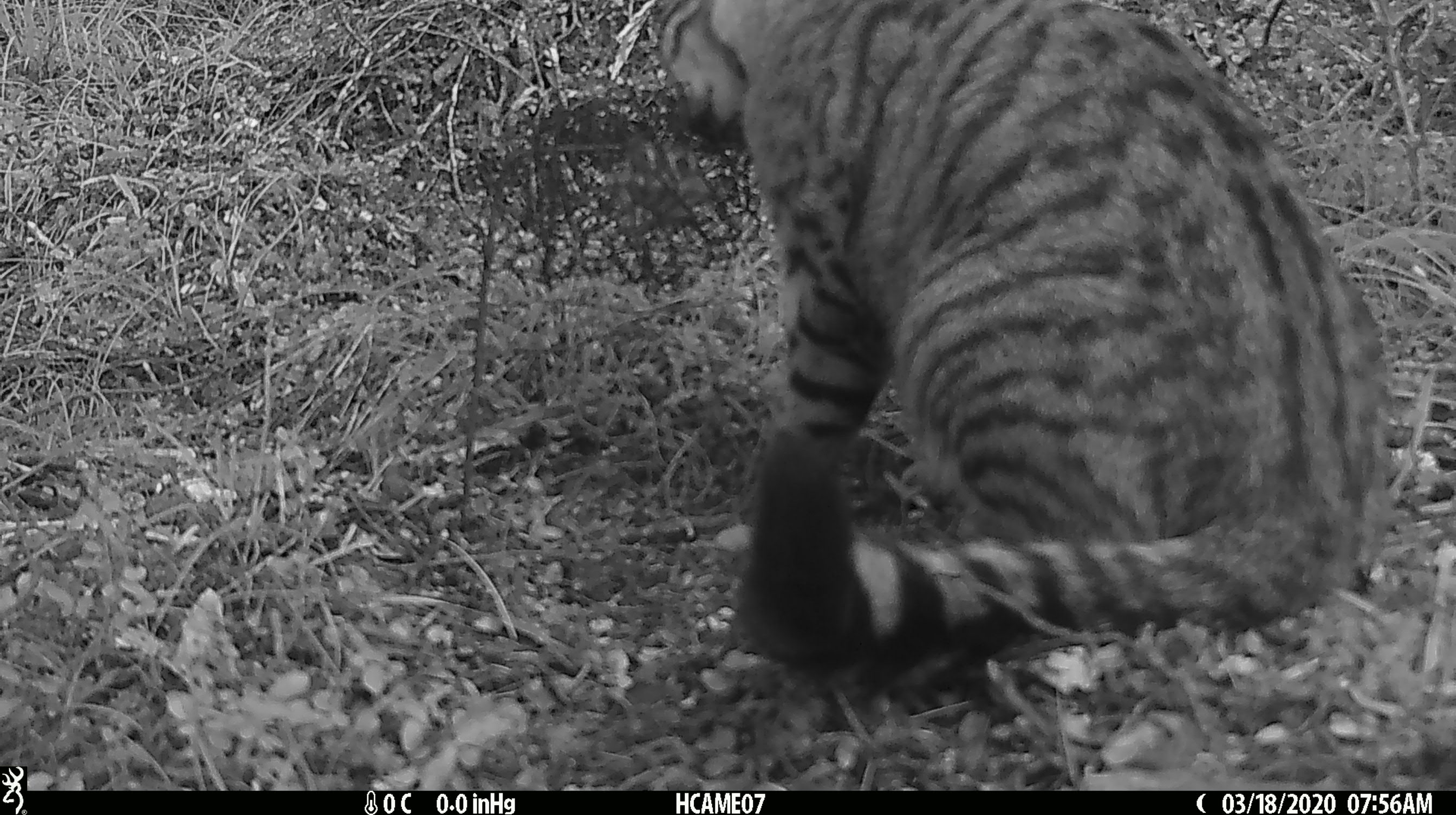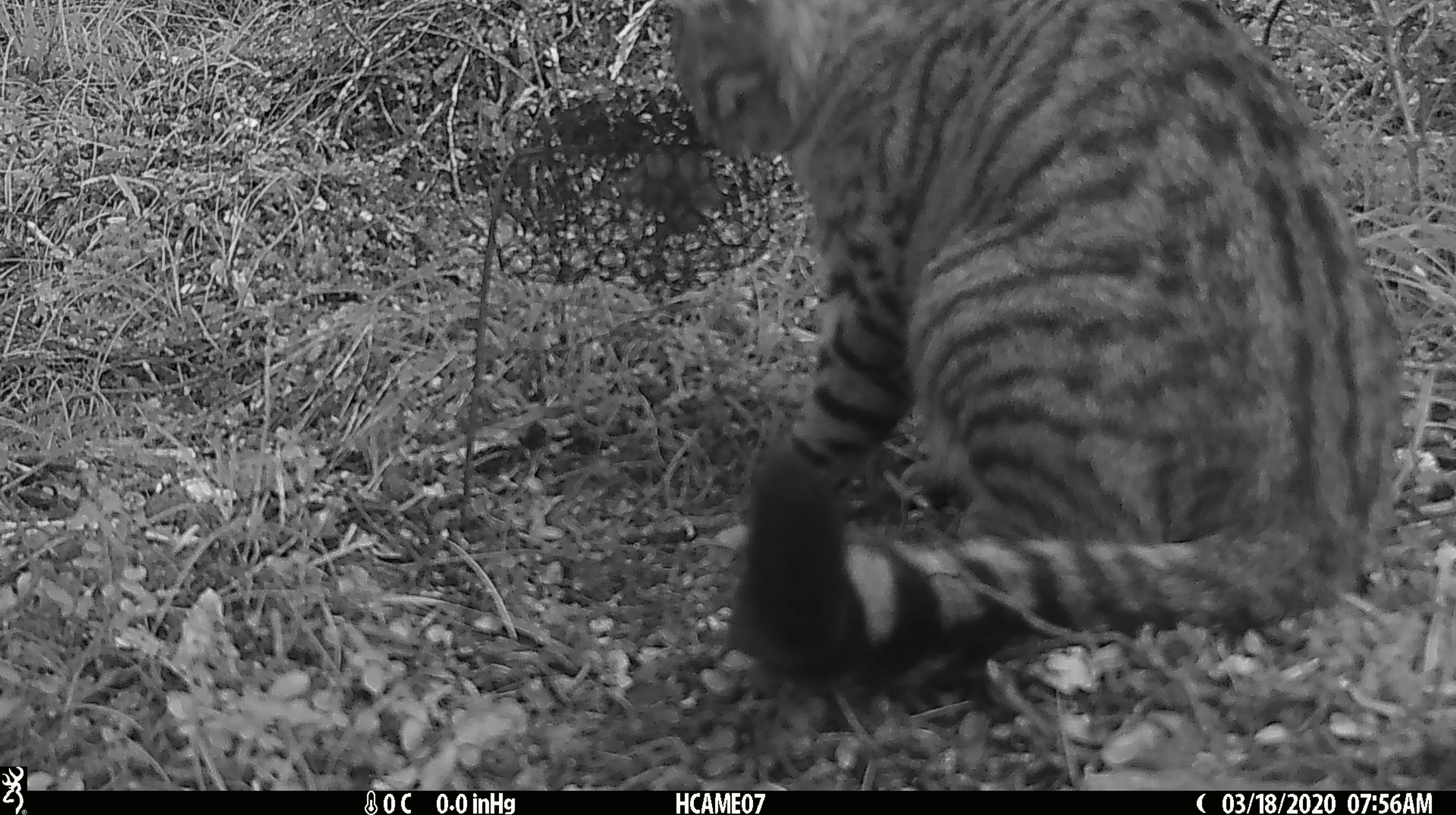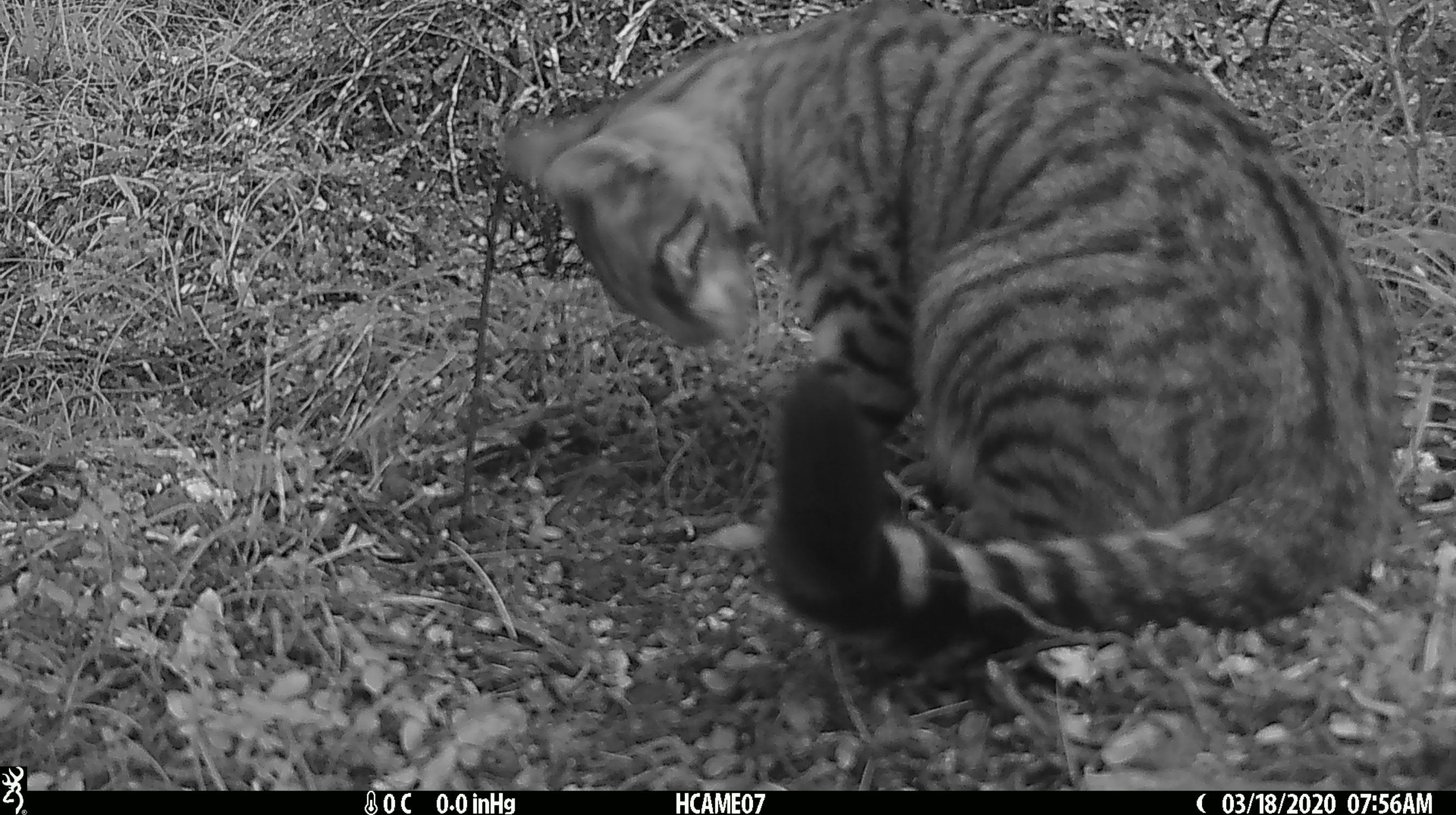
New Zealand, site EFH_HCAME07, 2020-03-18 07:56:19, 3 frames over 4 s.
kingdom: Animalia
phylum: Chordata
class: Mammalia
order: Carnivora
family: Felidae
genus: Felis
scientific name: Felis catus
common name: domestic cat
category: cat